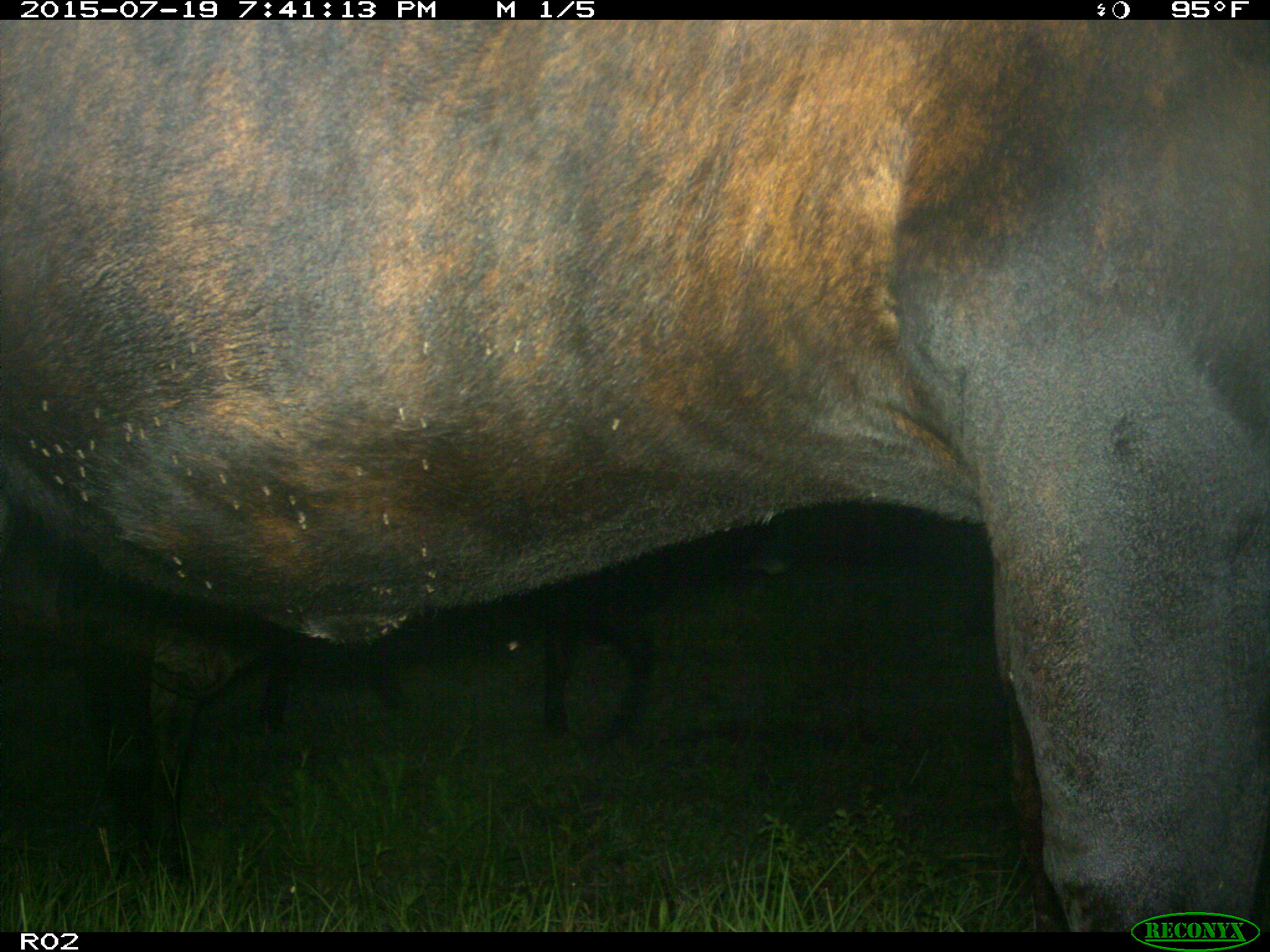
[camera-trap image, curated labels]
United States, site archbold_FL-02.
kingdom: Animalia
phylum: Chordata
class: Mammalia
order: Artiodactyla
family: Bovidae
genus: Bos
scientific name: Bos taurus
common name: domestic cow